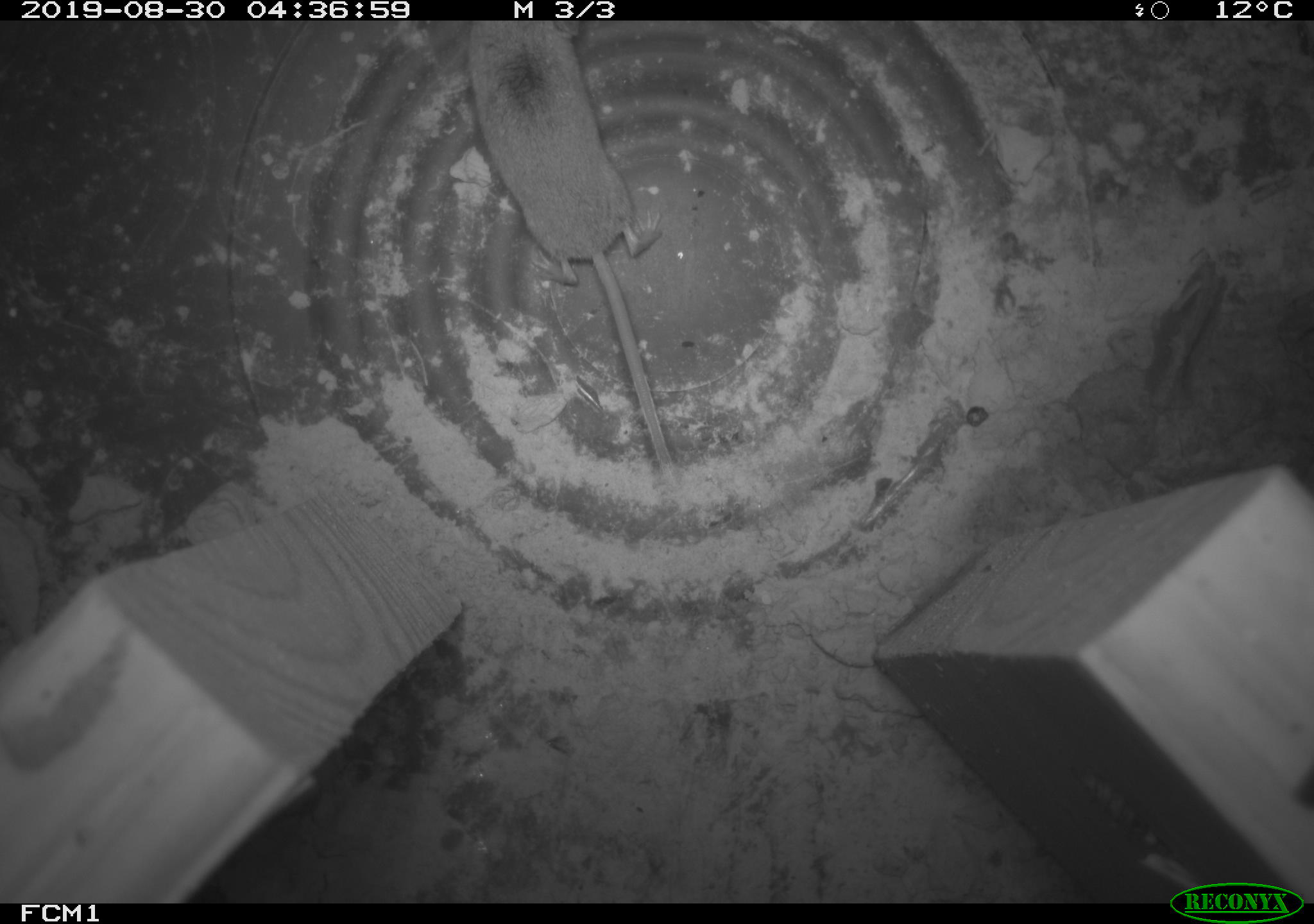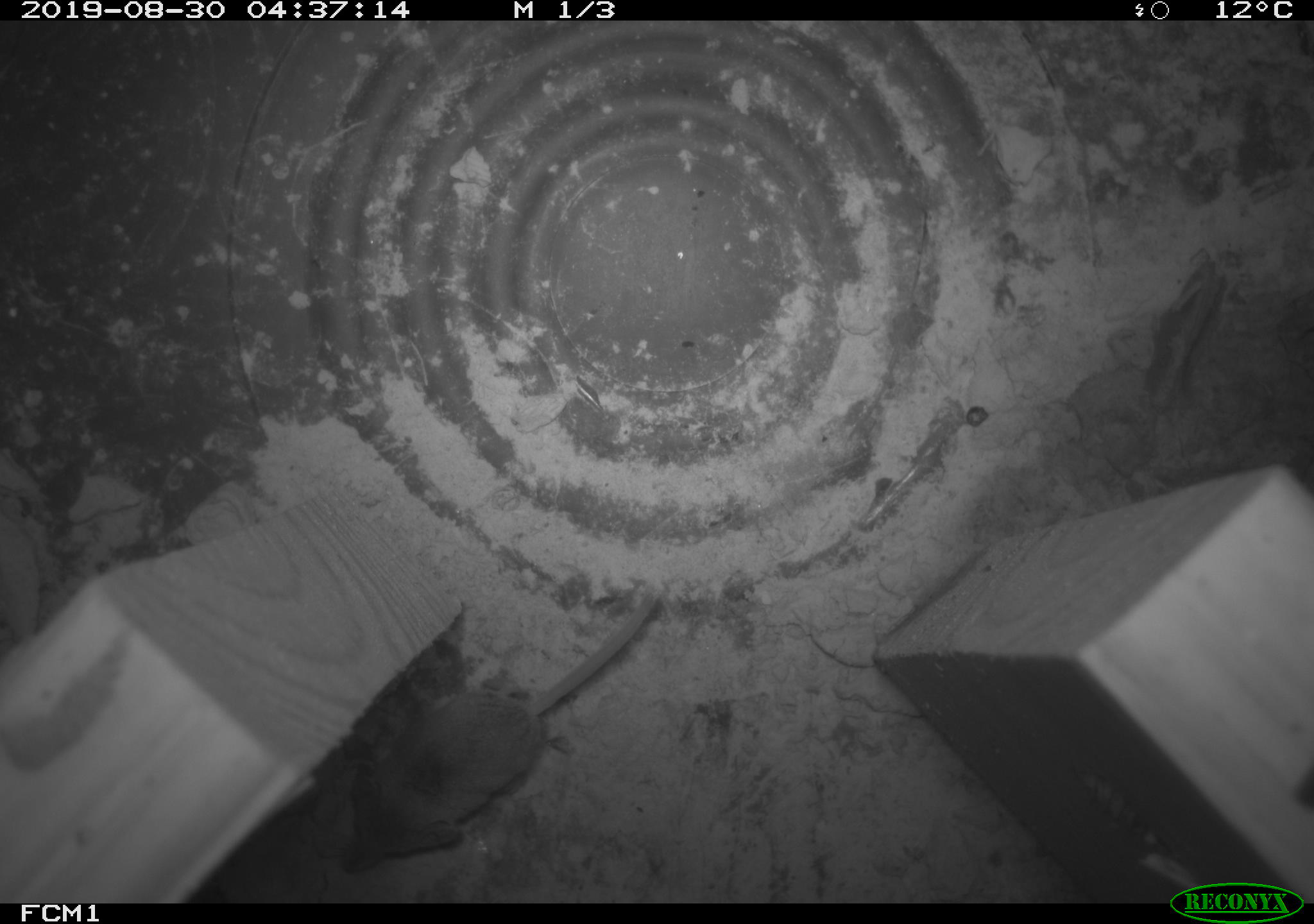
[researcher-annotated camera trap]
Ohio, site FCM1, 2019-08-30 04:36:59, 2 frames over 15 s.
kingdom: Animalia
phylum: Chordata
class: Mammalia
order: Eulipotyphla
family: Soricidae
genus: Sorex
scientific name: Sorex cinereus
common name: masked shrew